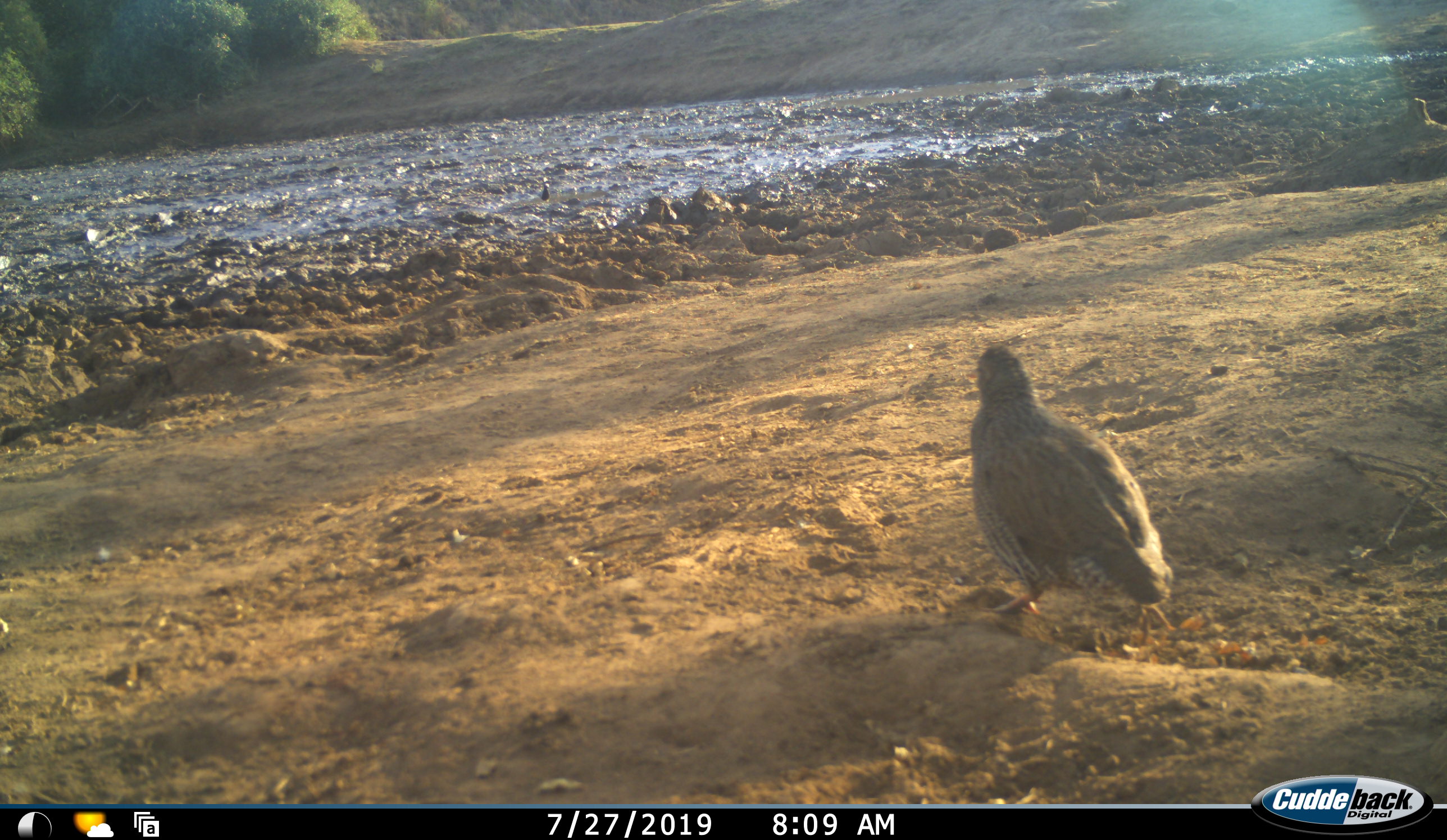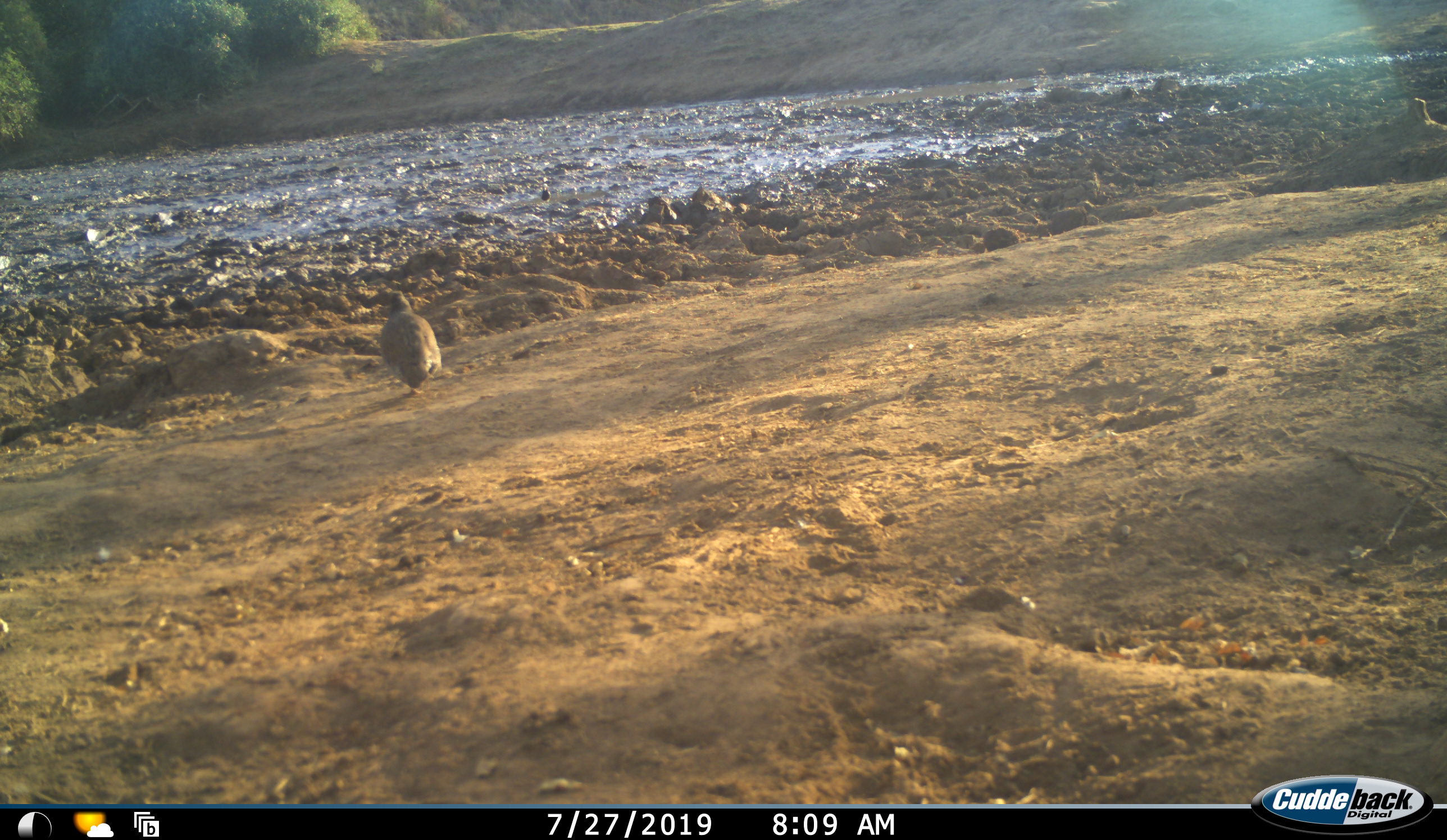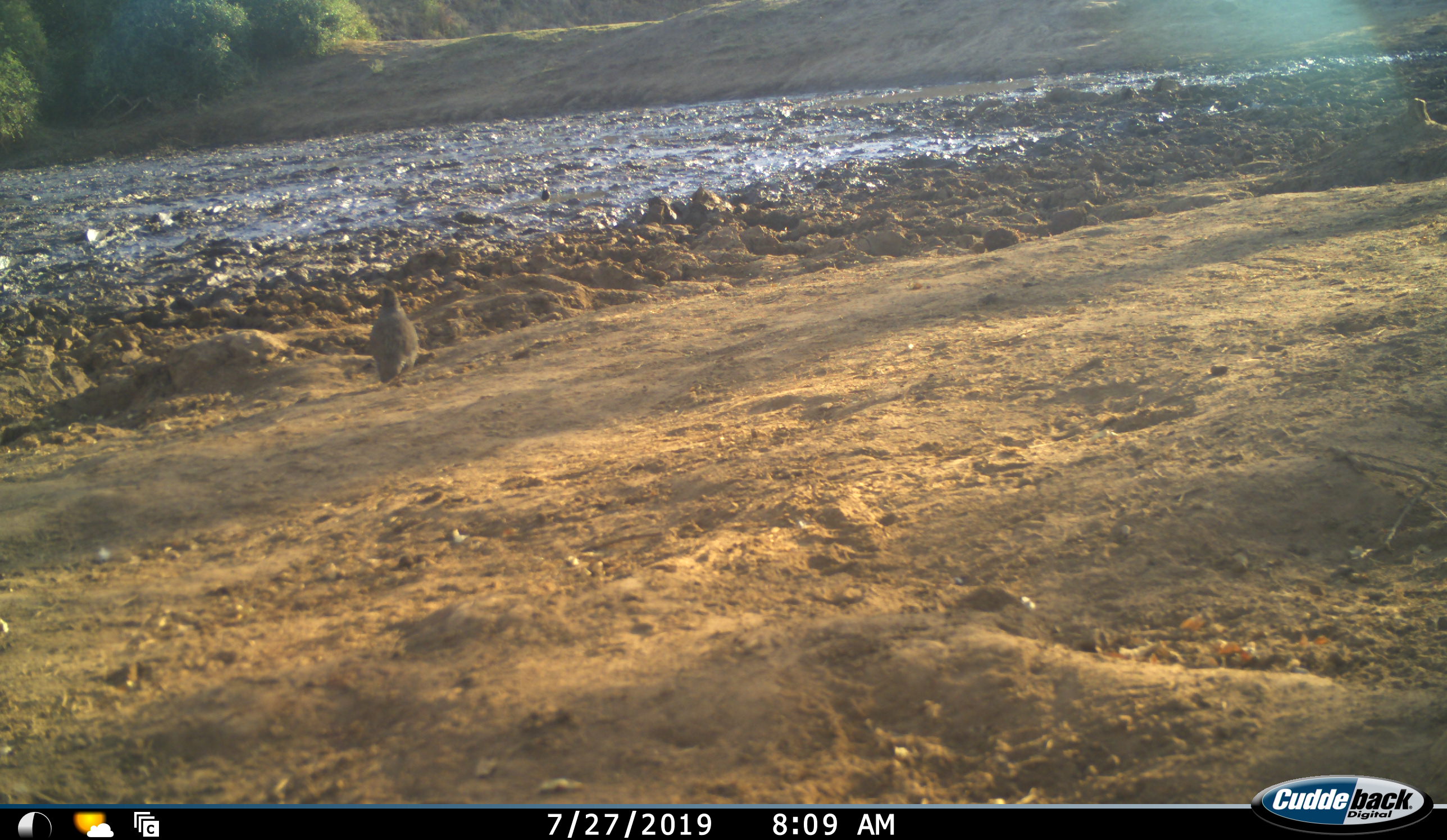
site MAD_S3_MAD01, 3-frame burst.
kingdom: Animalia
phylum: Chordata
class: Aves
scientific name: Aves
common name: bird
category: birdother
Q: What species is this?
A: Birdother (bird) (Aves).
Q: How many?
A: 1.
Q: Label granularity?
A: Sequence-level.